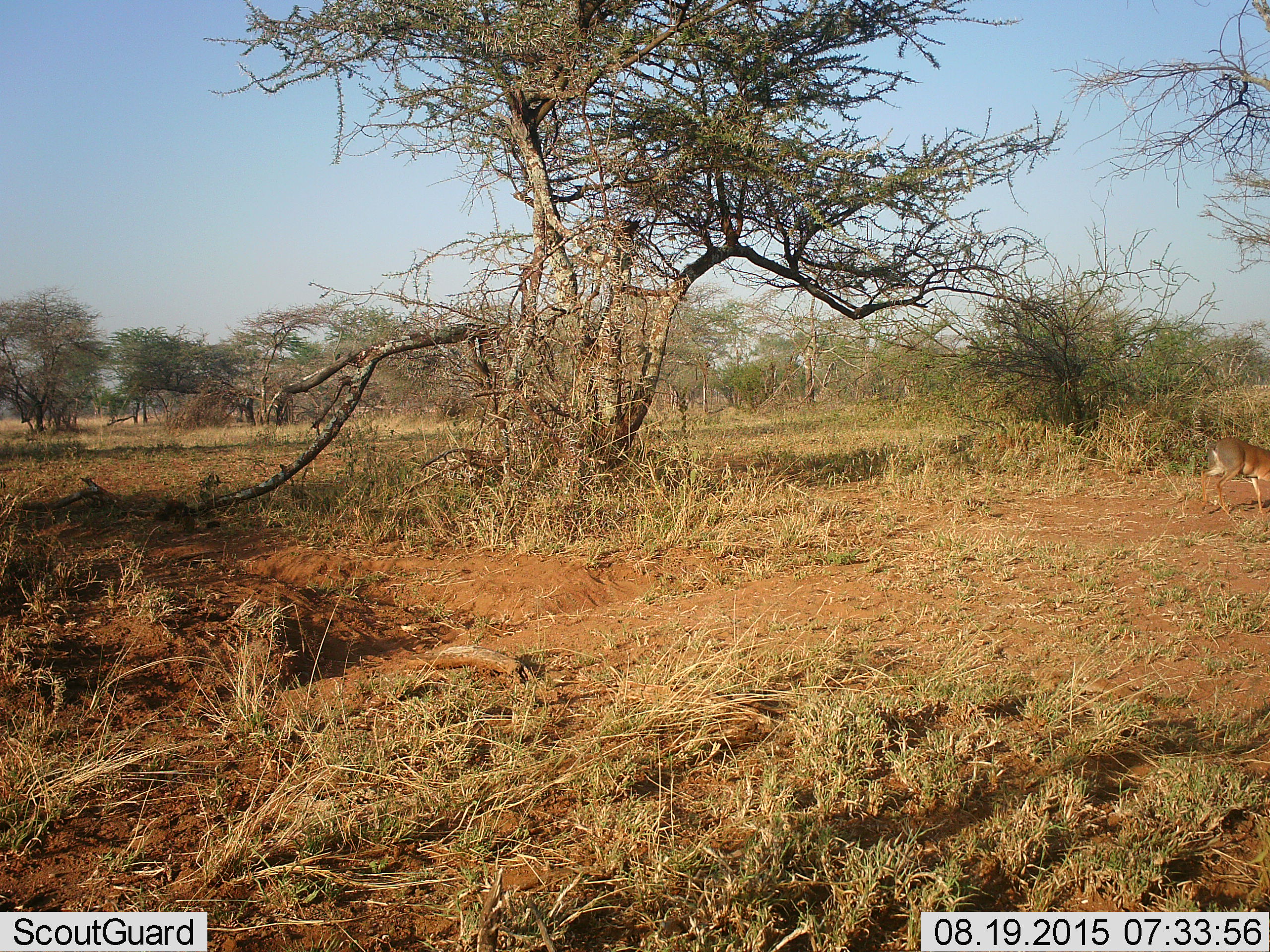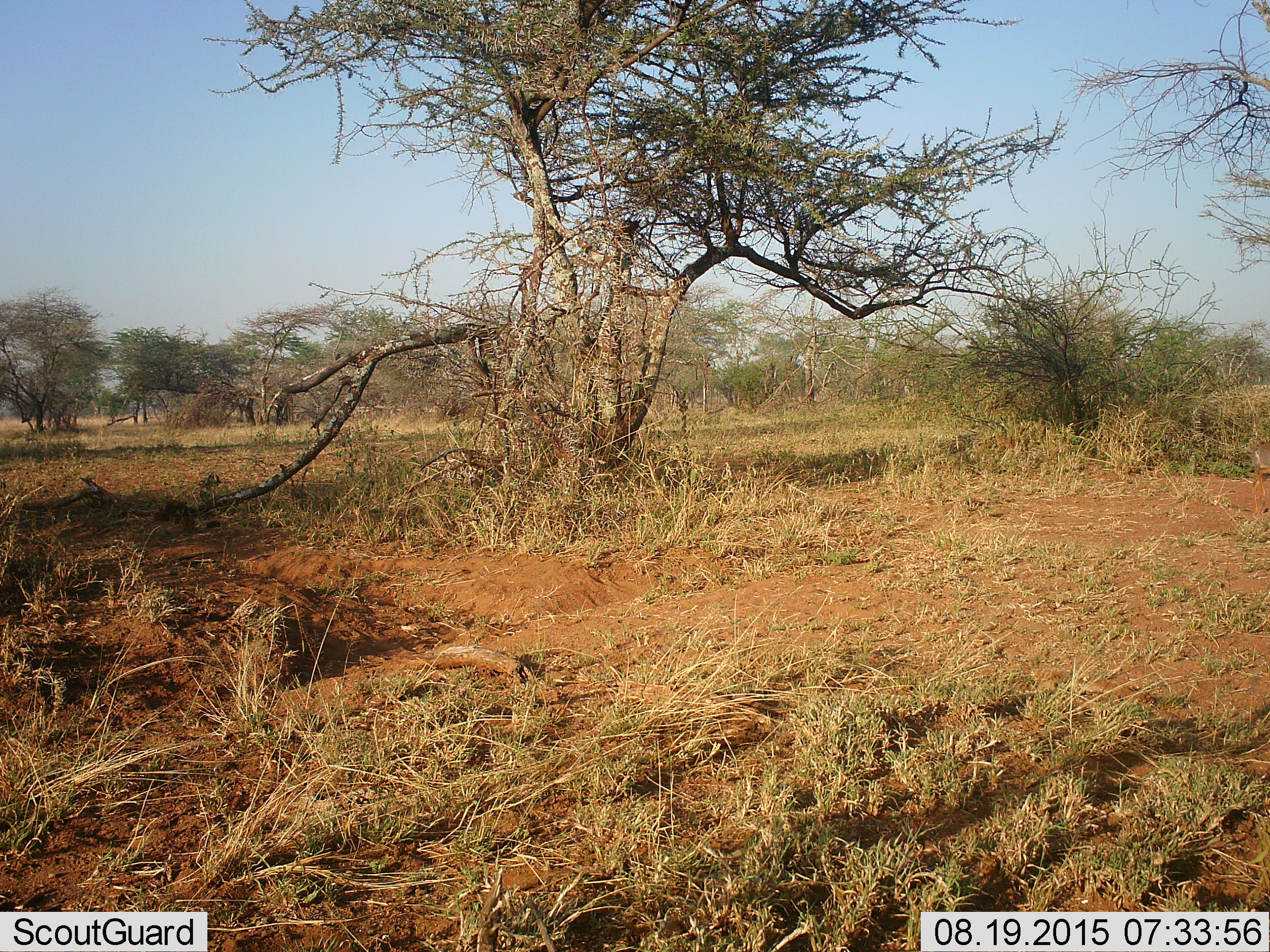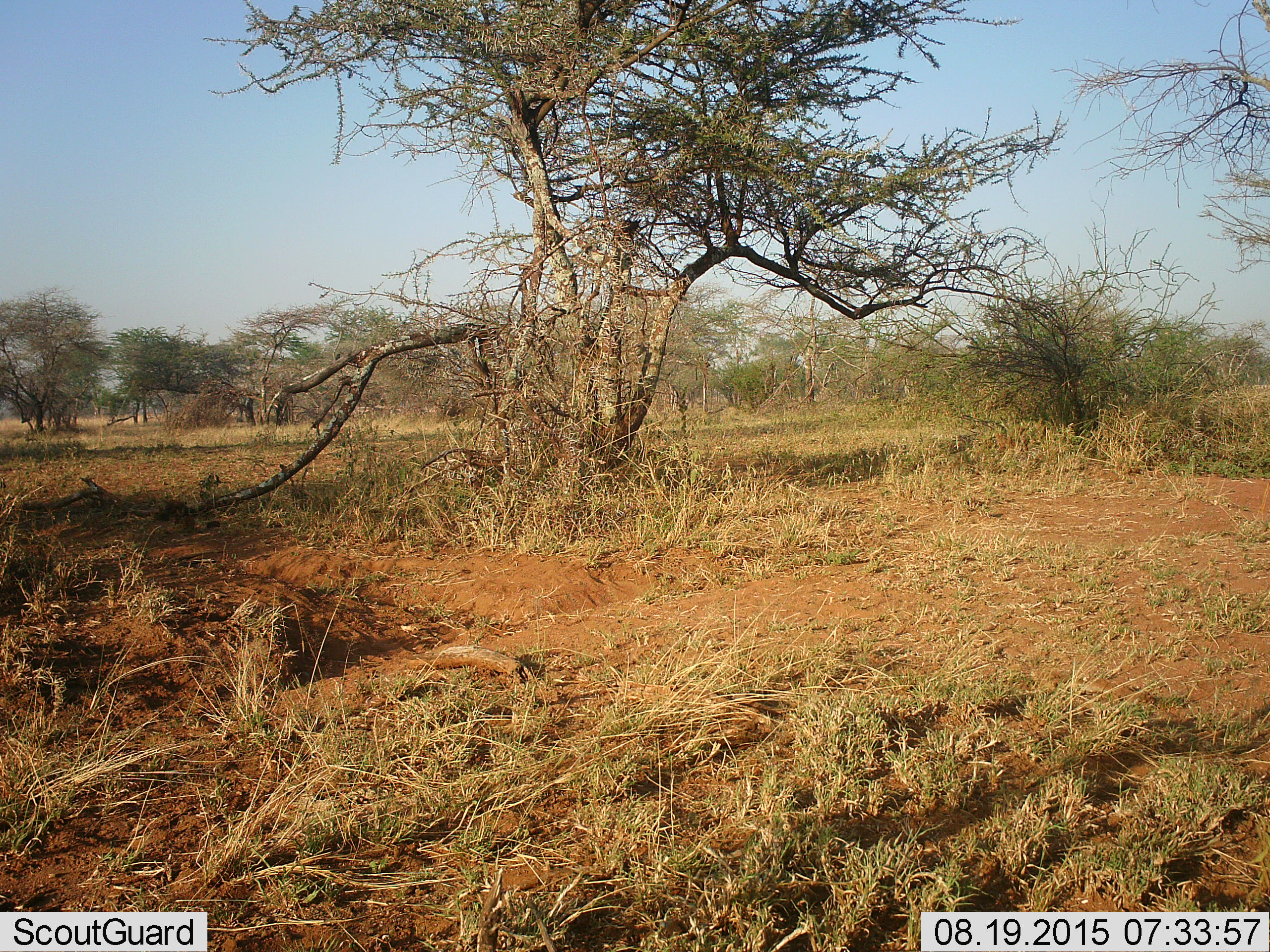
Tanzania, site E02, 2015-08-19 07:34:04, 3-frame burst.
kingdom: Animalia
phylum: Chordata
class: Mammalia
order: Artiodactyla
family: Bovidae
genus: Madoqua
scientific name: Madoqua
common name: dikdik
Dikdik (Madoqua), count 1. Behavior (volunteer vote fractions): standing 0%, resting 0%, moving 100%, interacting 0%. Young present (vote fraction): 0%. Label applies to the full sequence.